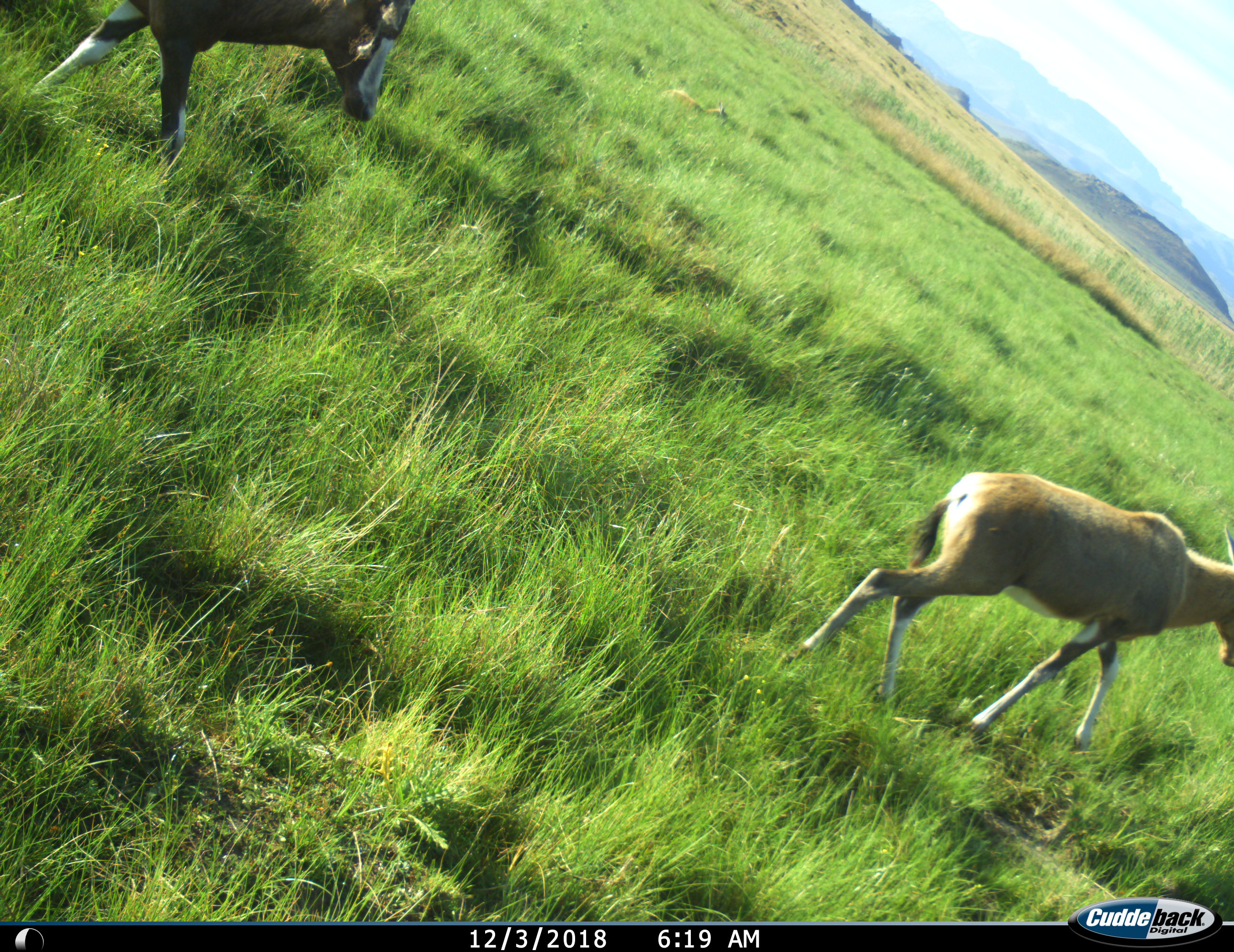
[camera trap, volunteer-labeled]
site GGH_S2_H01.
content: unidentified animal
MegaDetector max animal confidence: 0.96